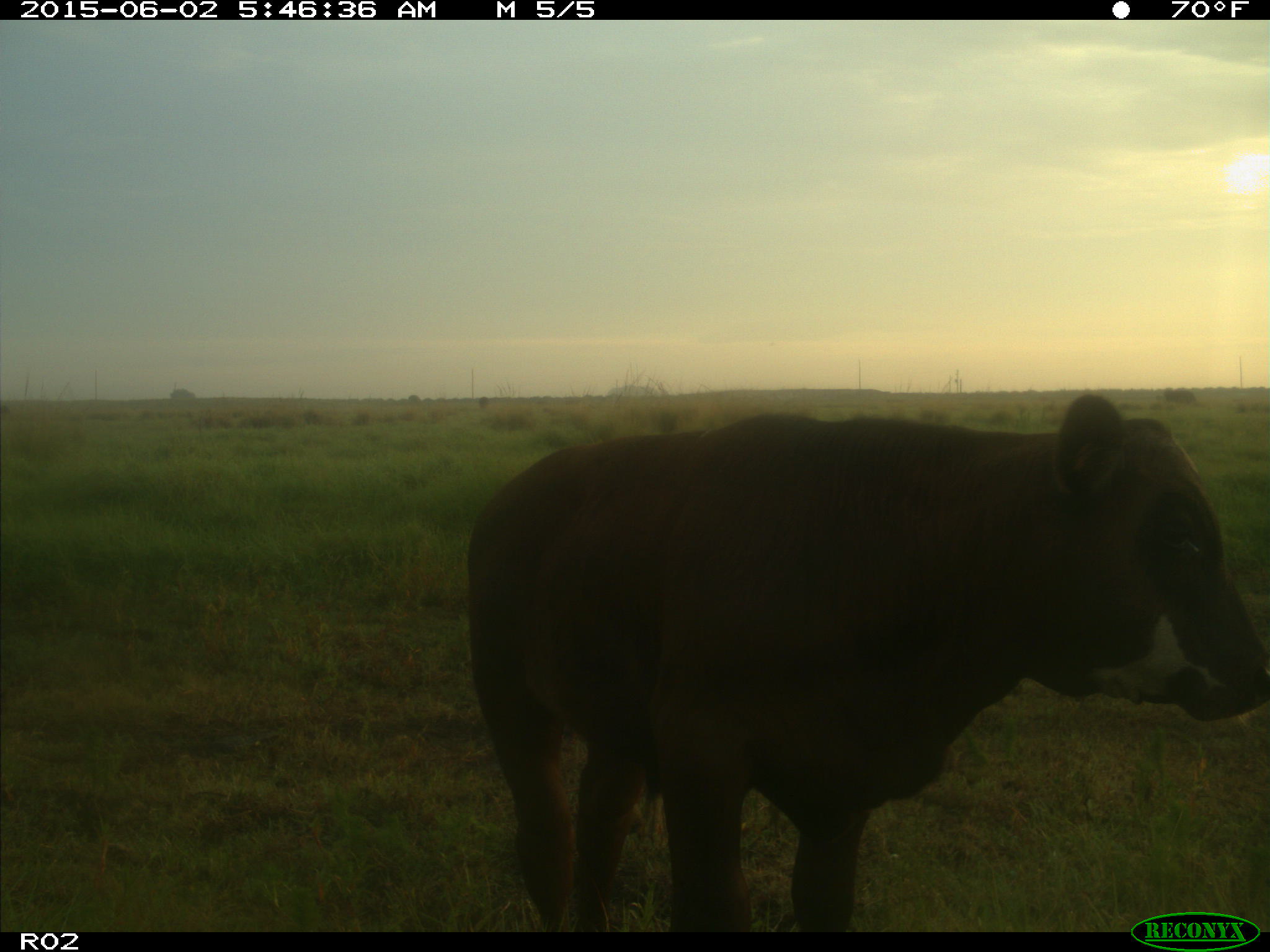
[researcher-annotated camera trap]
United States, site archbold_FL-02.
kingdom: Animalia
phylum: Chordata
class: Mammalia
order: Artiodactyla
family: Bovidae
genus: Bos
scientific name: Bos taurus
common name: domestic cow